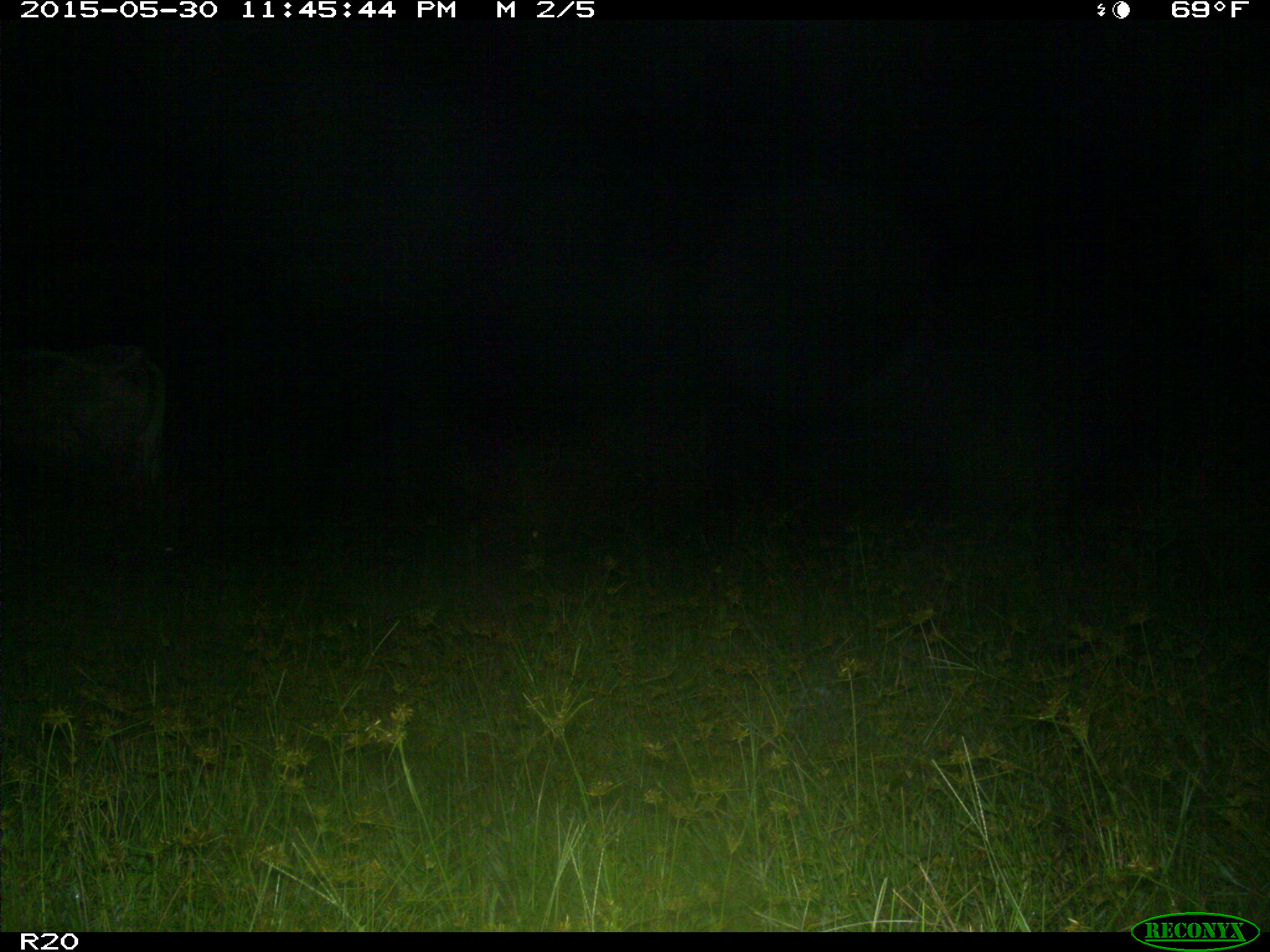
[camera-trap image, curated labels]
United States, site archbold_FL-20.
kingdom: Animalia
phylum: Chordata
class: Mammalia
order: Artiodactyla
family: Bovidae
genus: Bos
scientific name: Bos taurus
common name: domestic cow